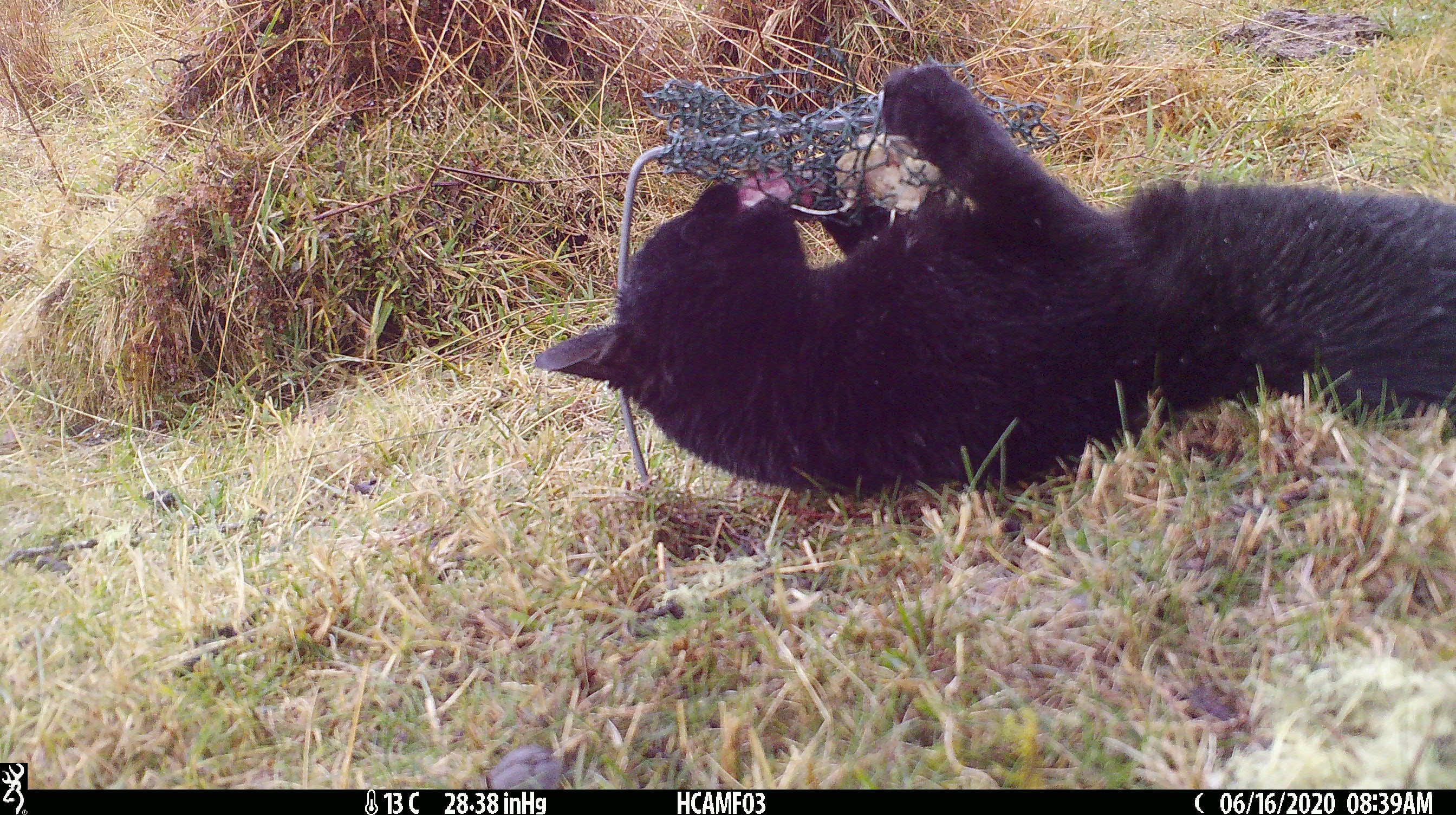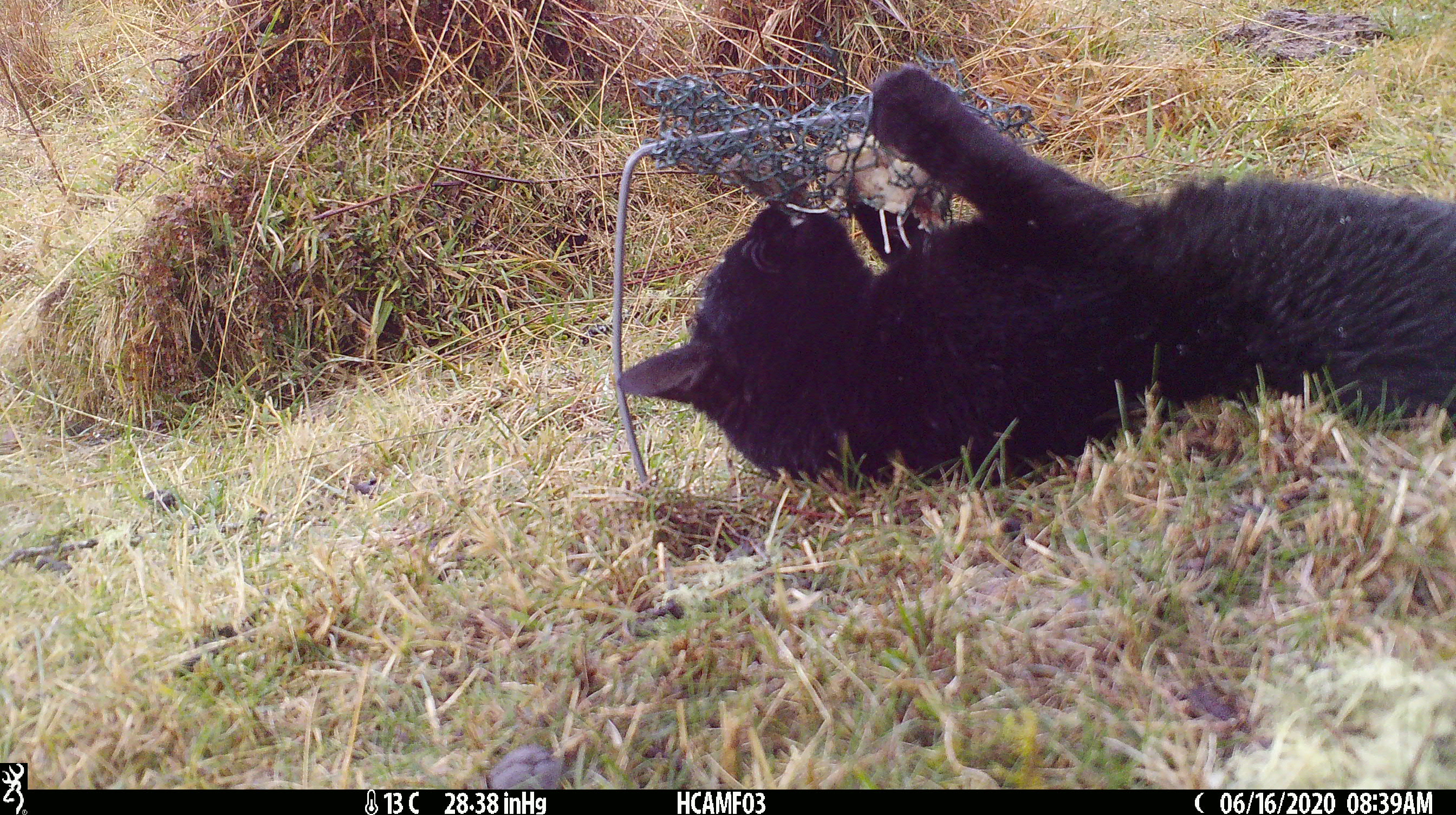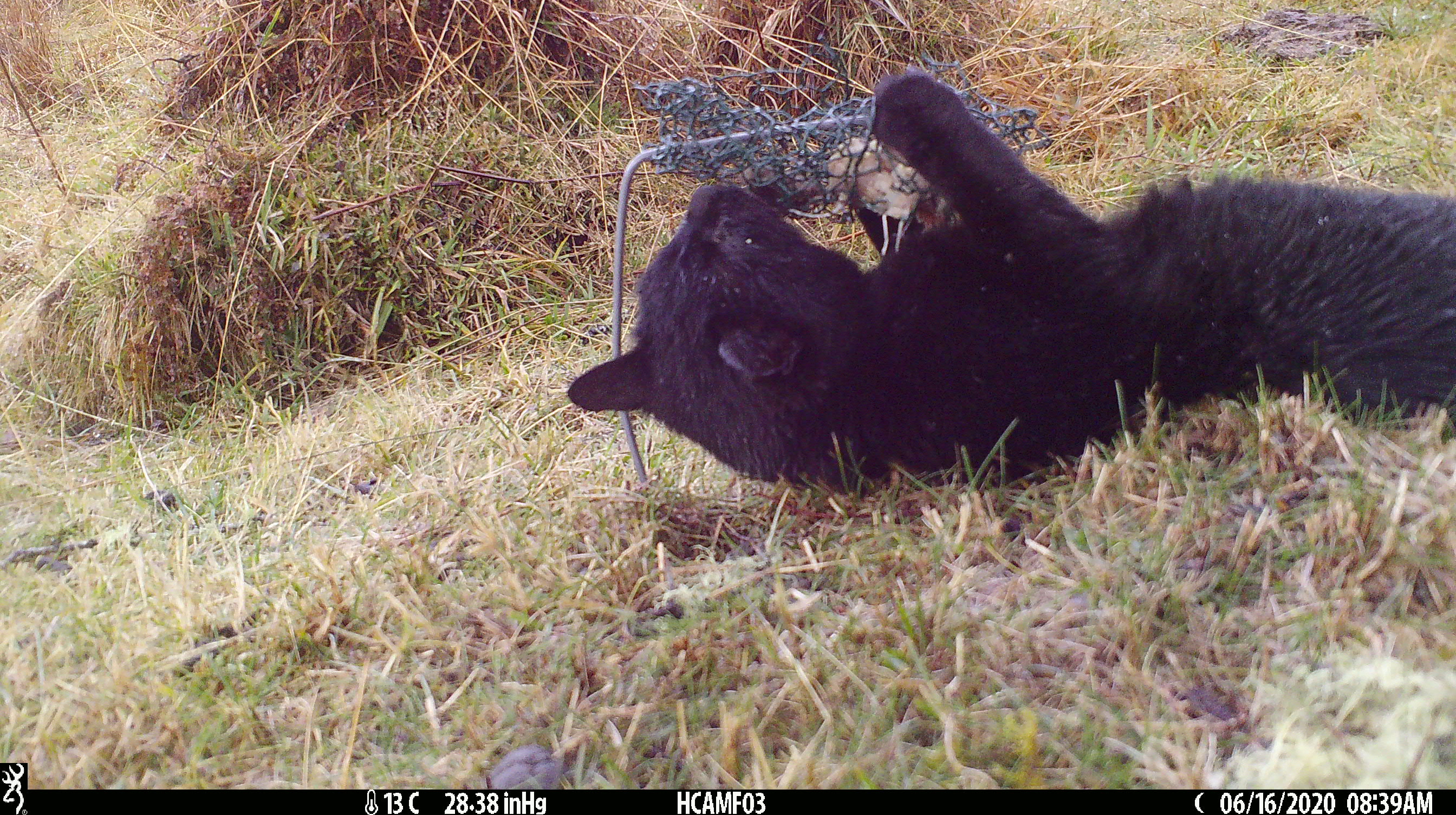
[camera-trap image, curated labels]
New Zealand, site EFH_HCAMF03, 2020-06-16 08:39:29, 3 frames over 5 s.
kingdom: Animalia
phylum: Chordata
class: Mammalia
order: Carnivora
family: Felidae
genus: Felis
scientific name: Felis catus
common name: domestic cat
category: cat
Cat (domestic cat) (Felis catus).